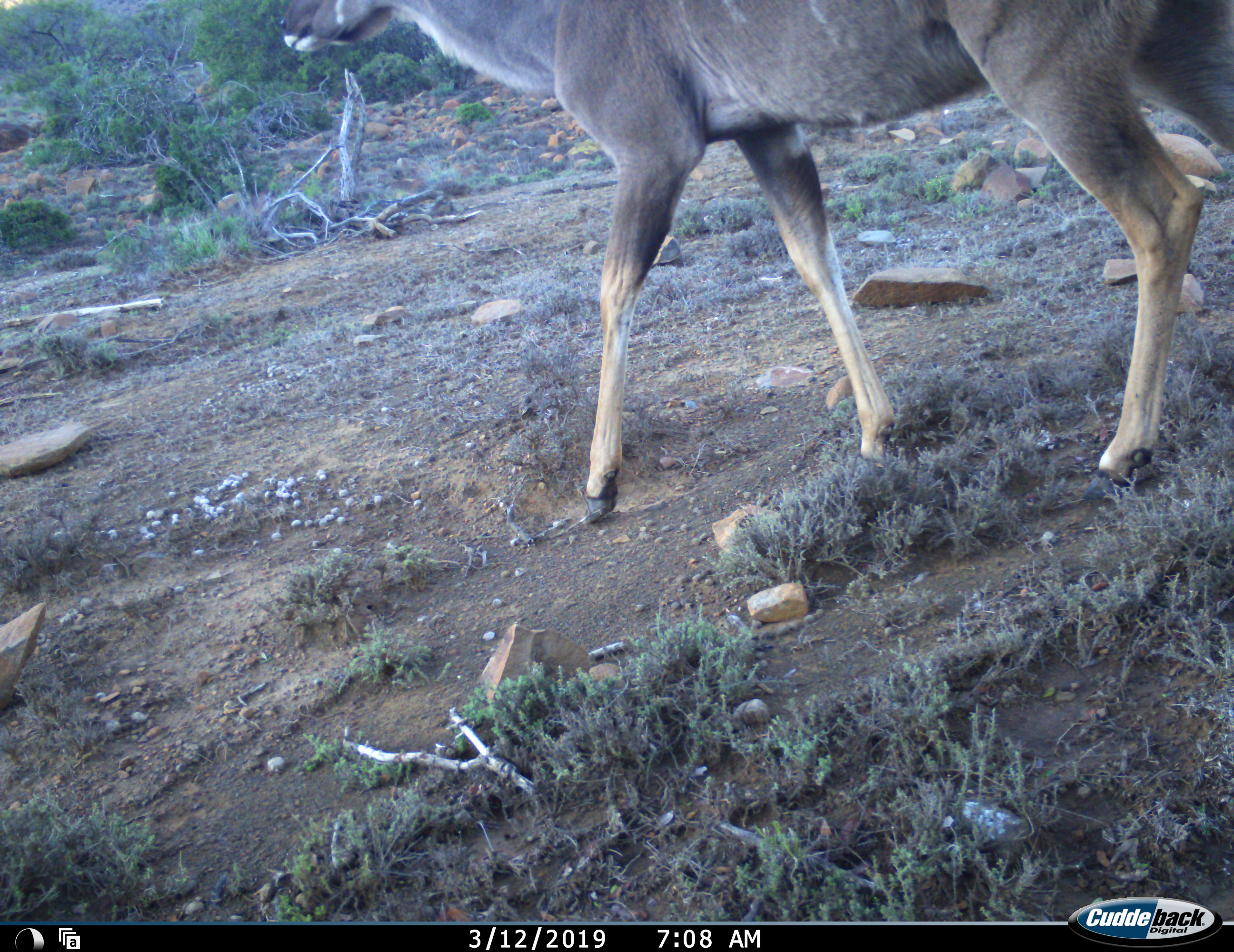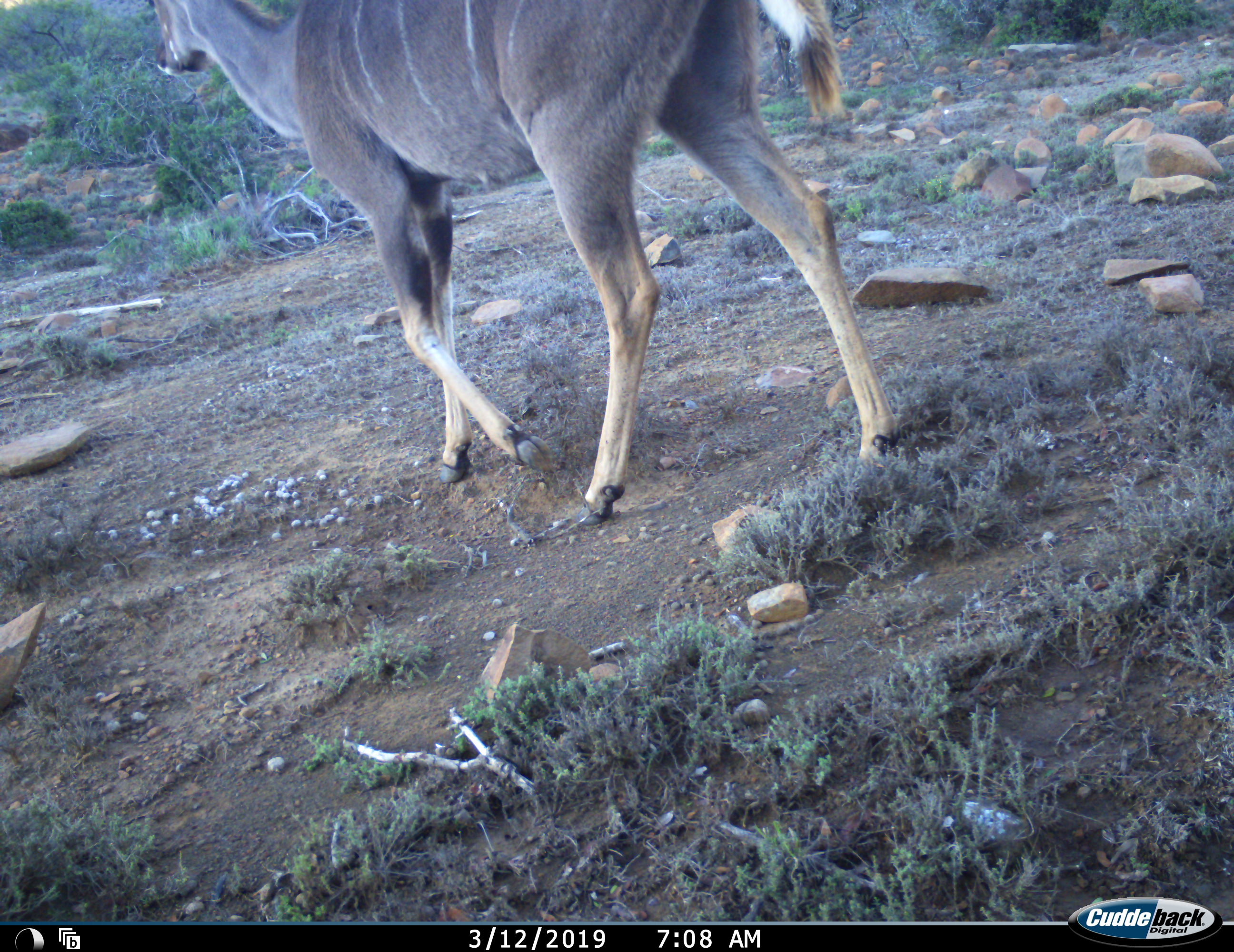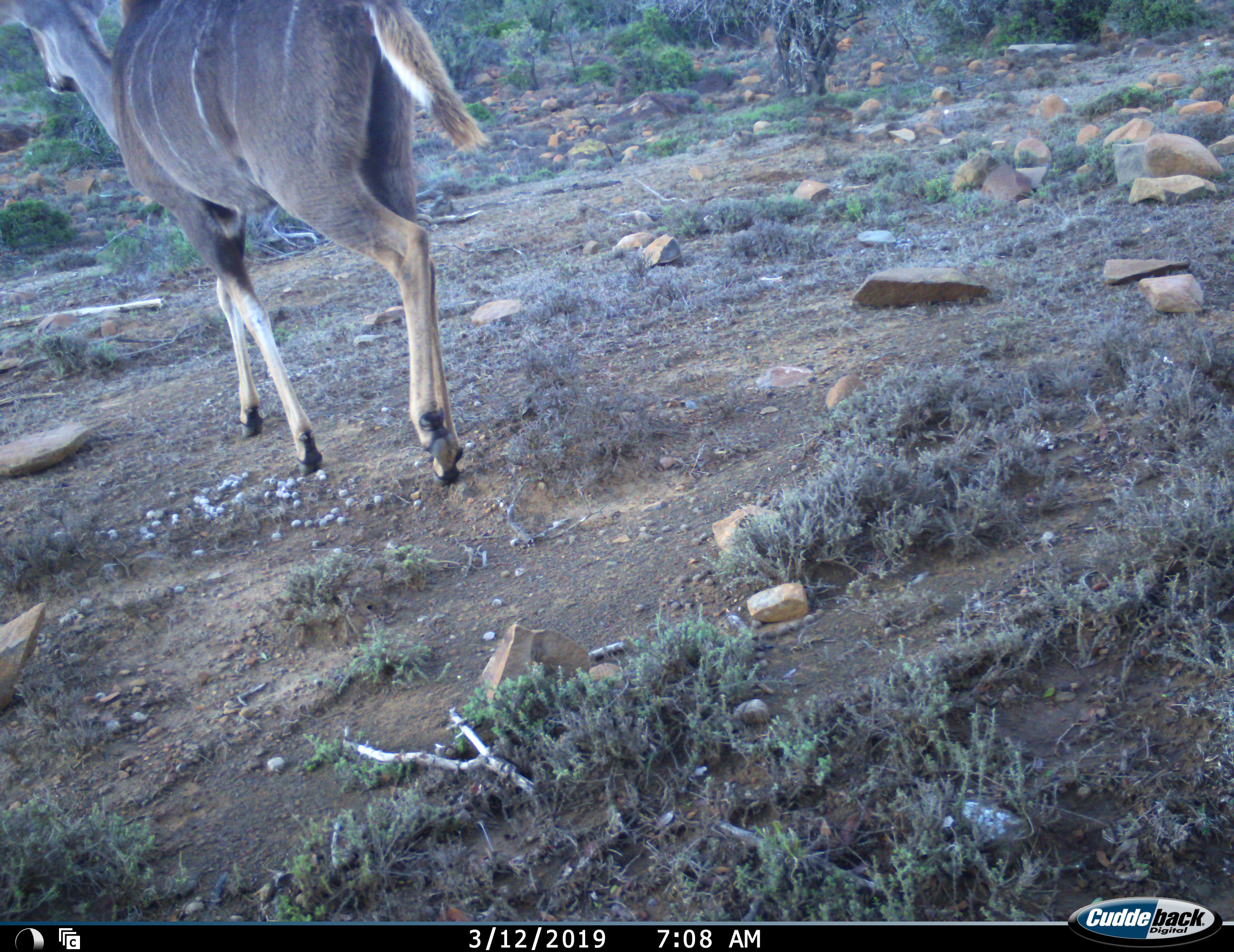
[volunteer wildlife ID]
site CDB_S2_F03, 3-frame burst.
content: unidentified animal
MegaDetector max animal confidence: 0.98